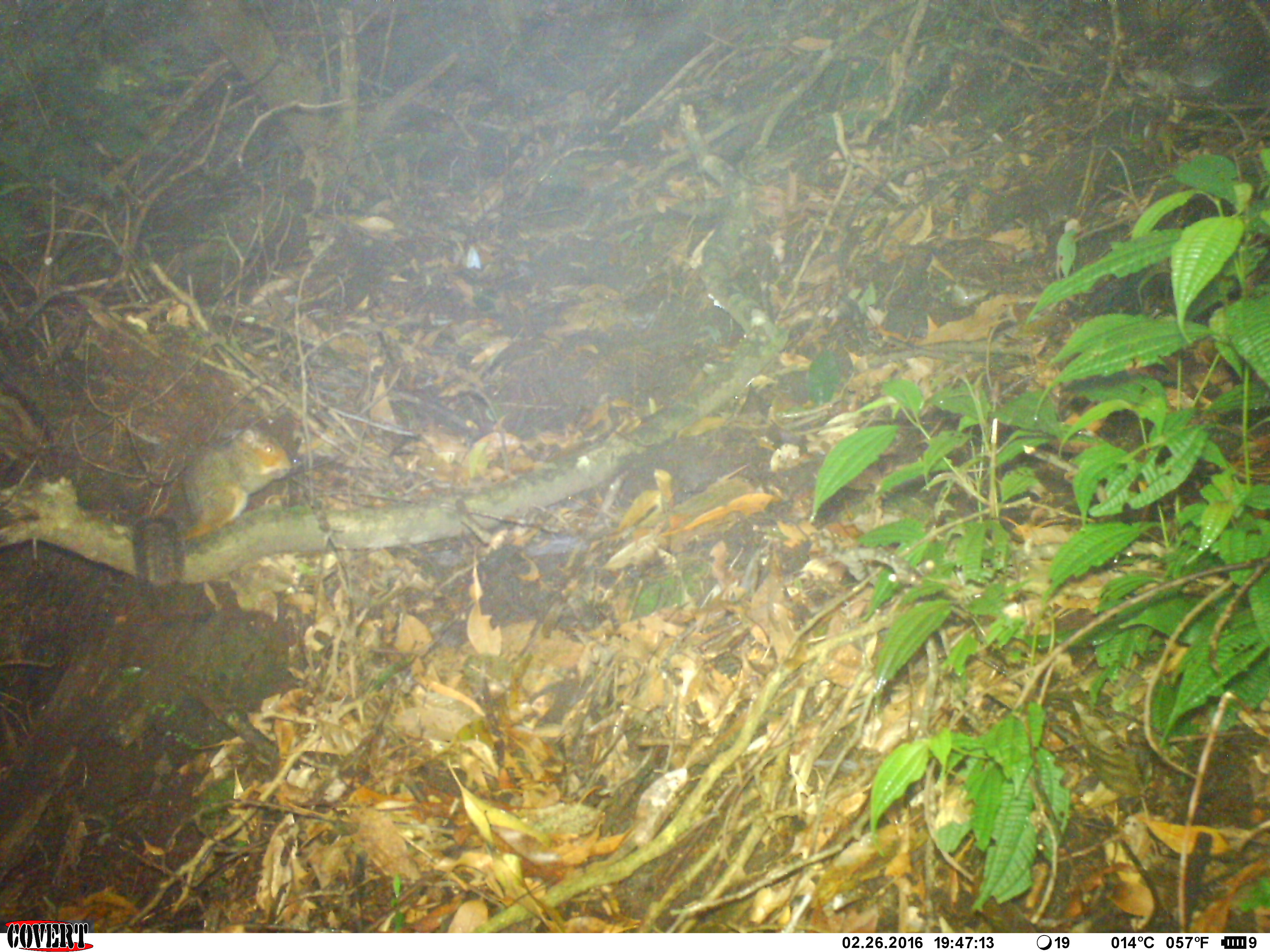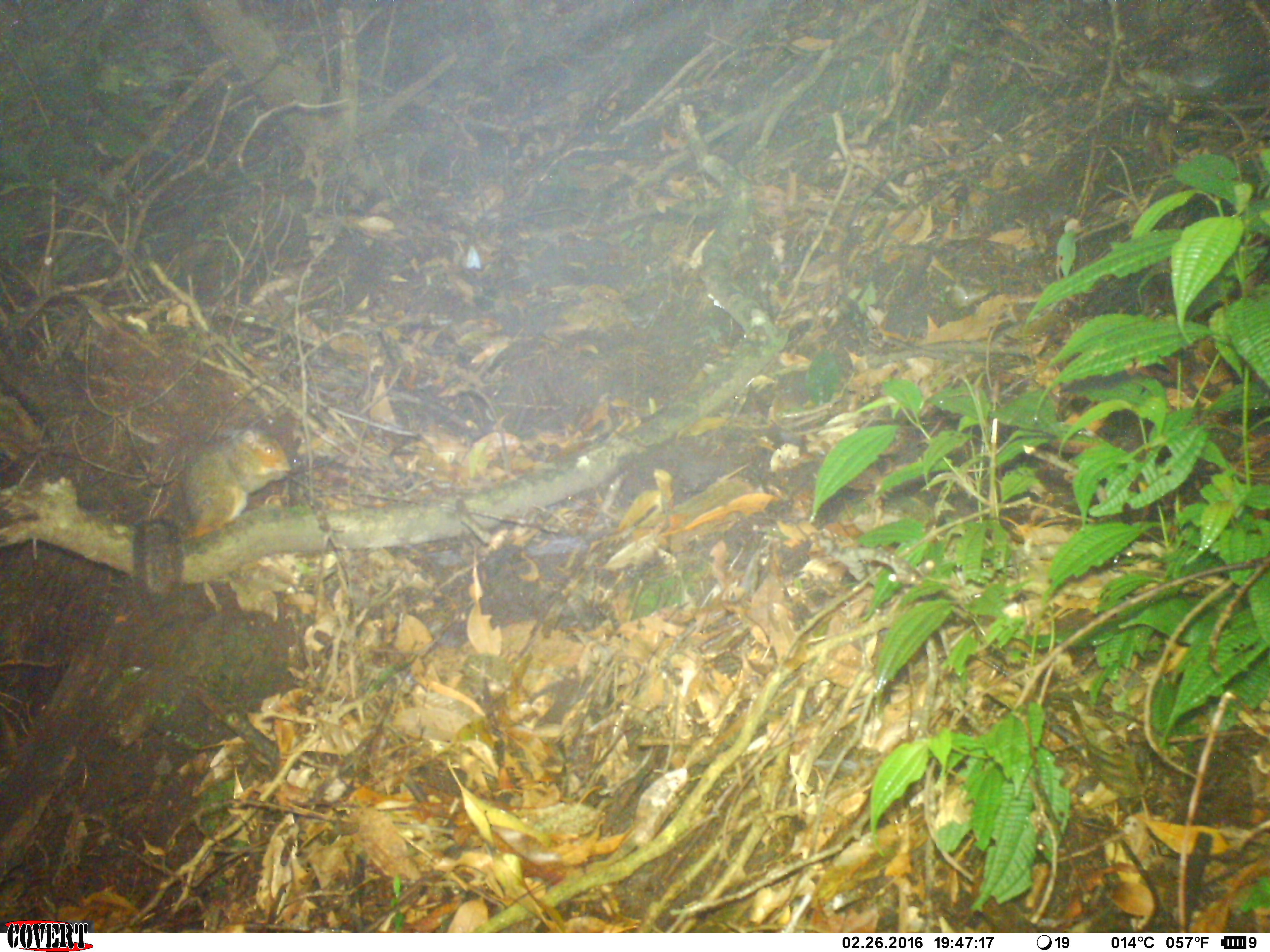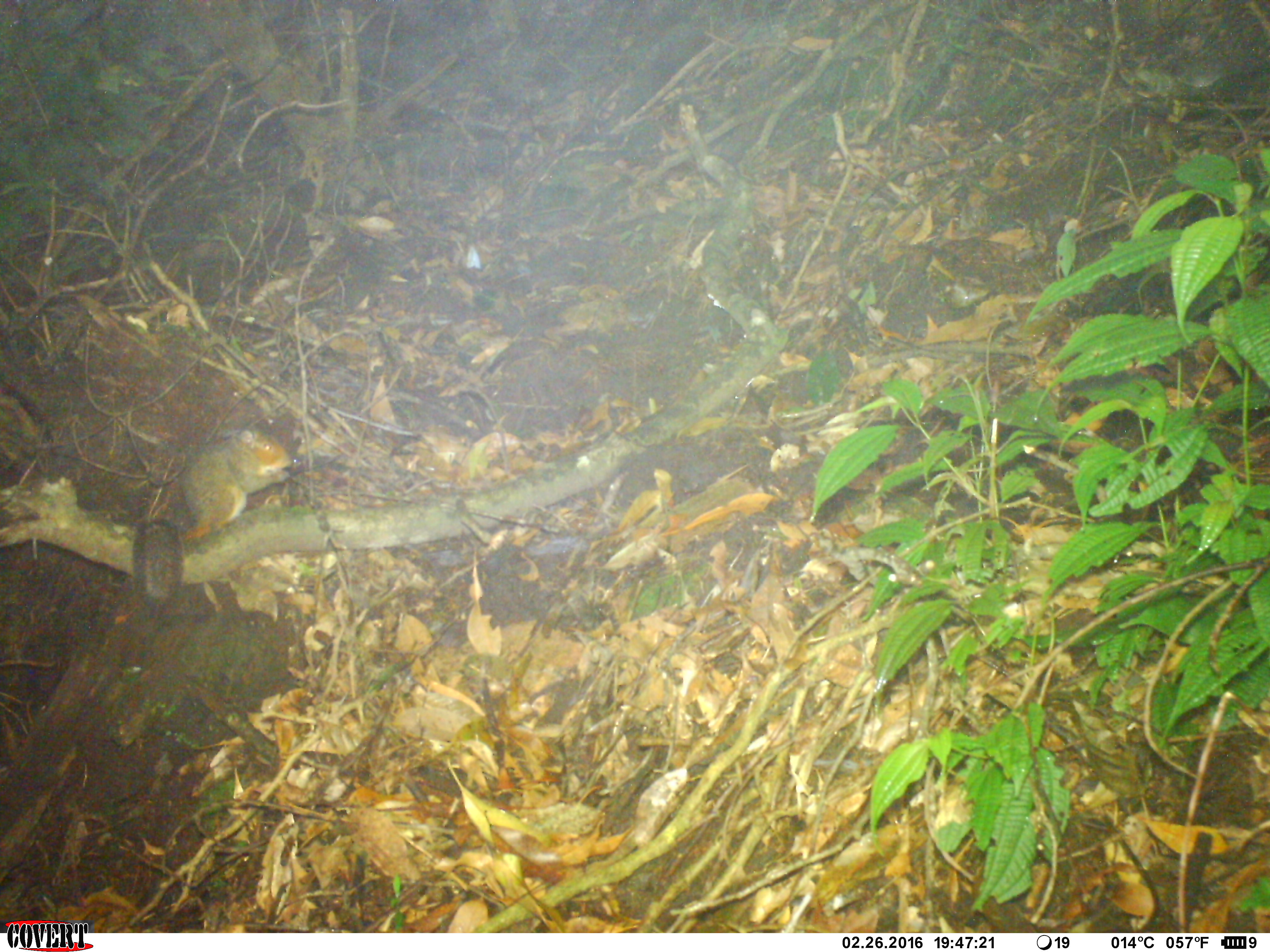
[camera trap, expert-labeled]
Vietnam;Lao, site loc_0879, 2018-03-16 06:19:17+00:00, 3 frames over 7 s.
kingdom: Animalia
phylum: Chordata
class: Mammalia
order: Rodentia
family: Sciuridae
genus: Dremomys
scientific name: Dremomys rufigenis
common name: red-cheeked squirrel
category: red cheeked squirrel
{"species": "red cheeked squirrel (red-cheeked squirrel) (Dremomys rufigenis)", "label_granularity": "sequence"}